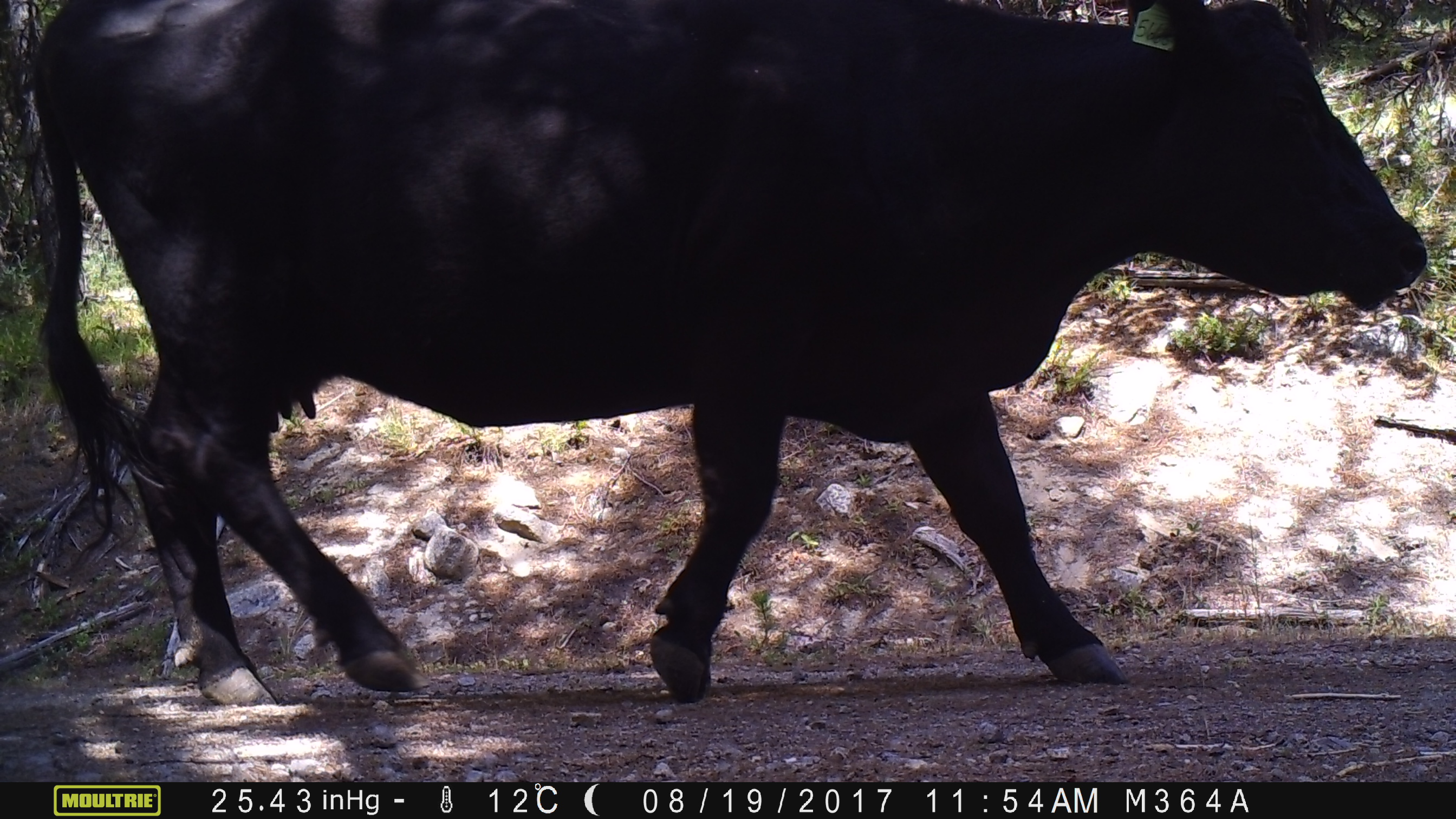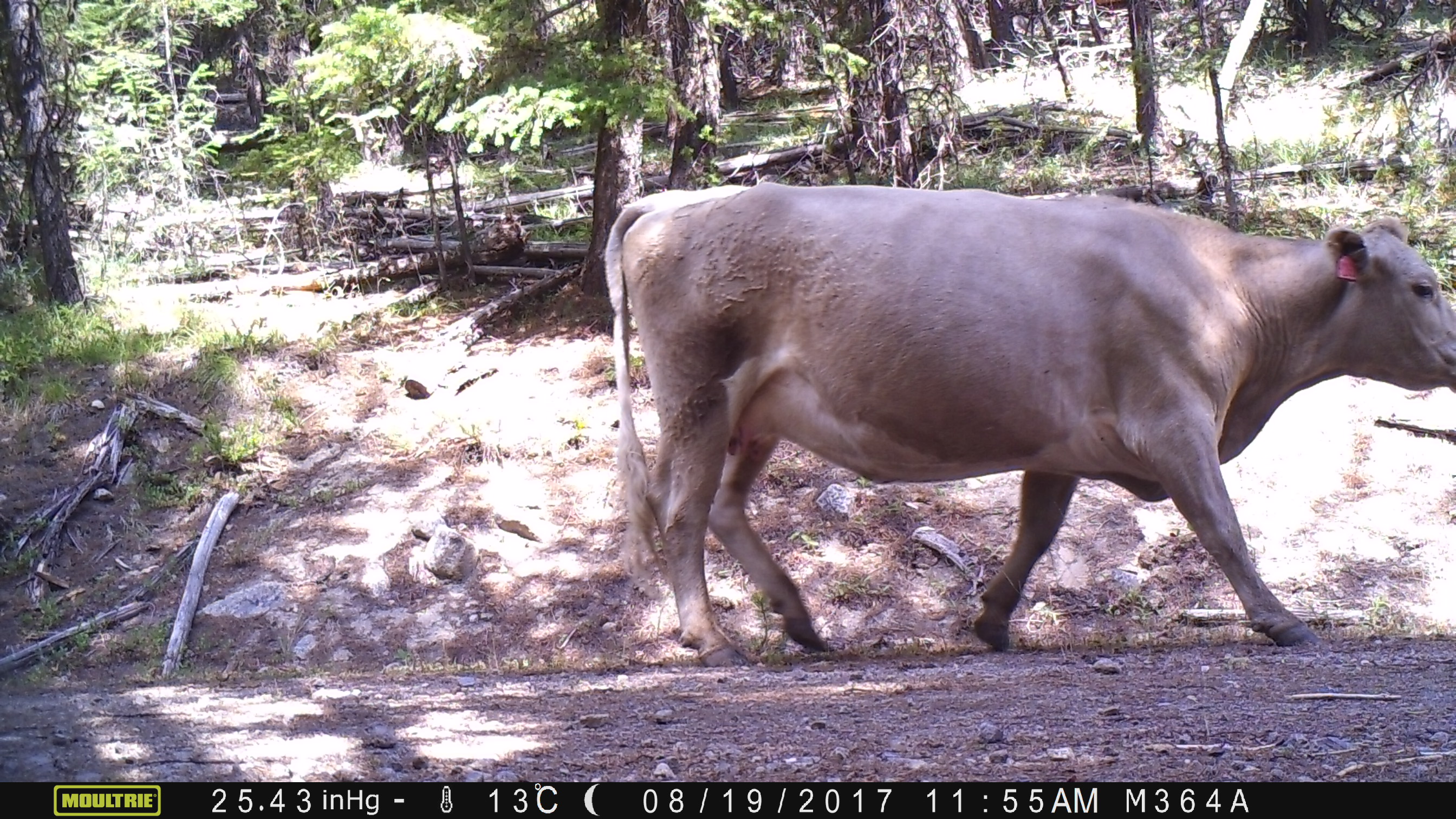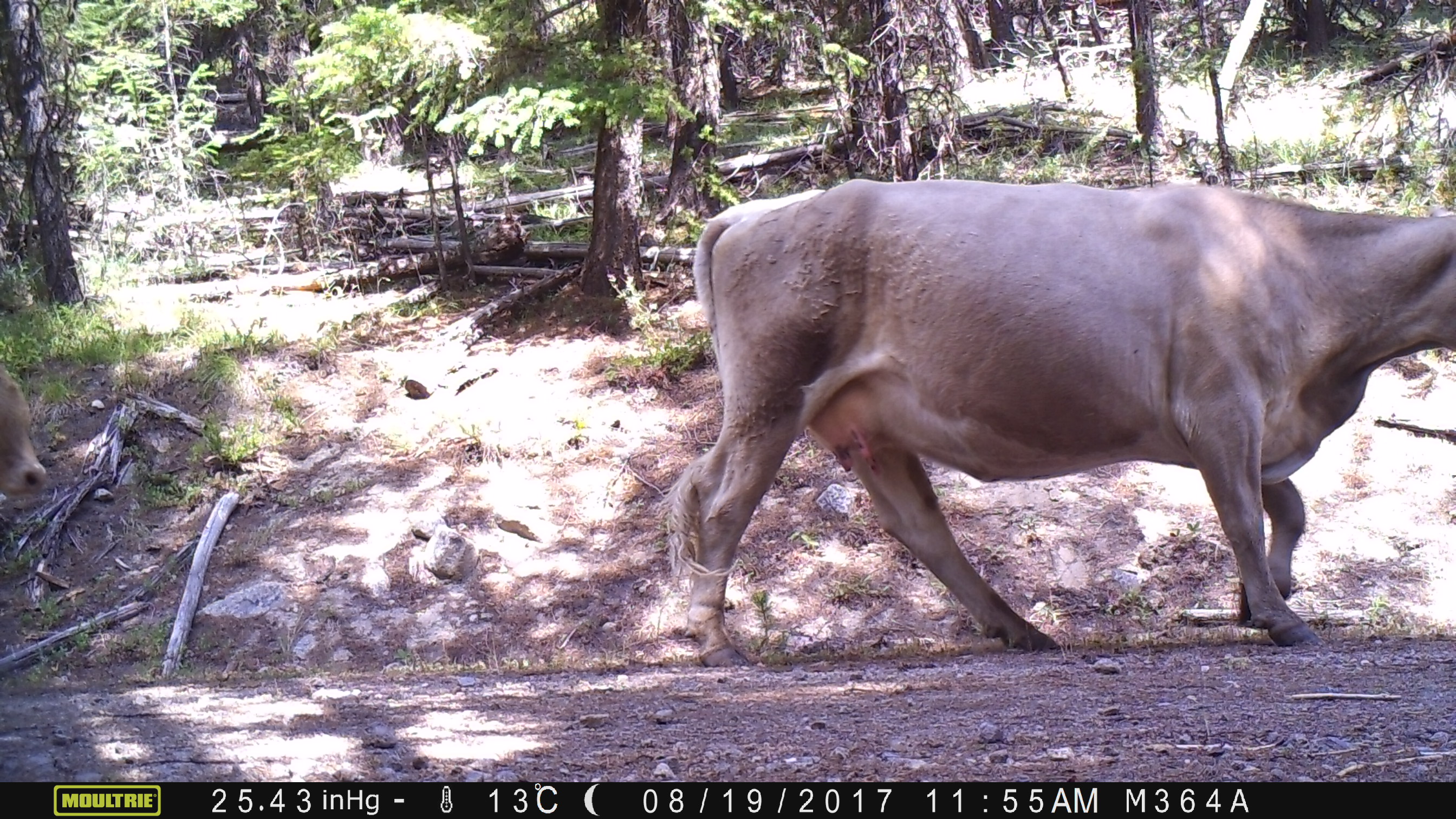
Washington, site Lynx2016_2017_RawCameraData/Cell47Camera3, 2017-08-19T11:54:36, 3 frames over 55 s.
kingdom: Animalia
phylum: Chordata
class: Mammalia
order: Artiodactyla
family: Bovidae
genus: Bos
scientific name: Bos taurus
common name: domestic cattle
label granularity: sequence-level